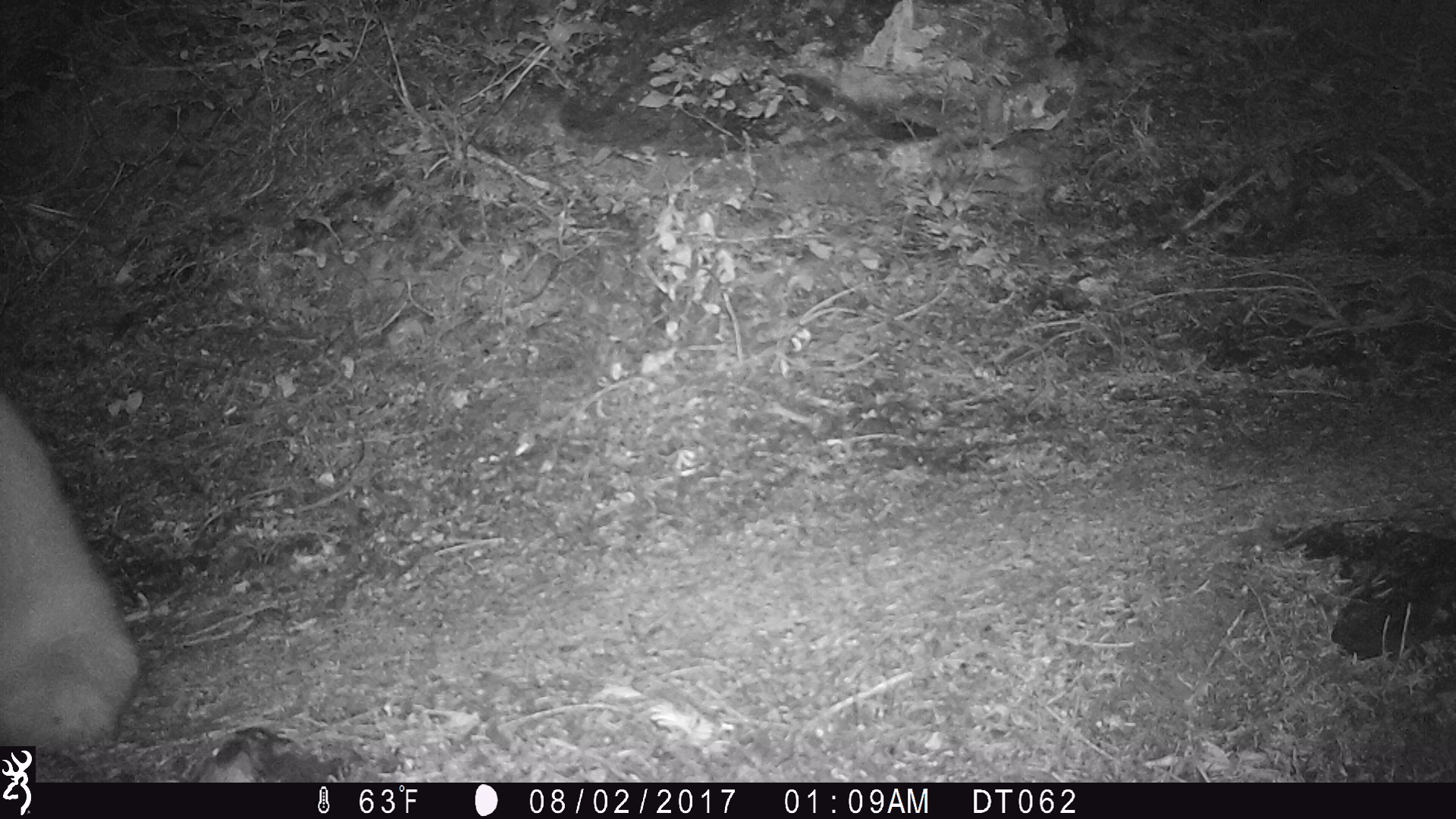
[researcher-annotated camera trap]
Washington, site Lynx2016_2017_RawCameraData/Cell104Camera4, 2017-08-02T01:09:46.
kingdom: Animalia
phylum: Chordata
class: Mammalia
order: Artiodactyla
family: Bovidae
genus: Oreamnos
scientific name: Oreamnos americanus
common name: mountain goat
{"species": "Oreamnos americanus (mountain goat)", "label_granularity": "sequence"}